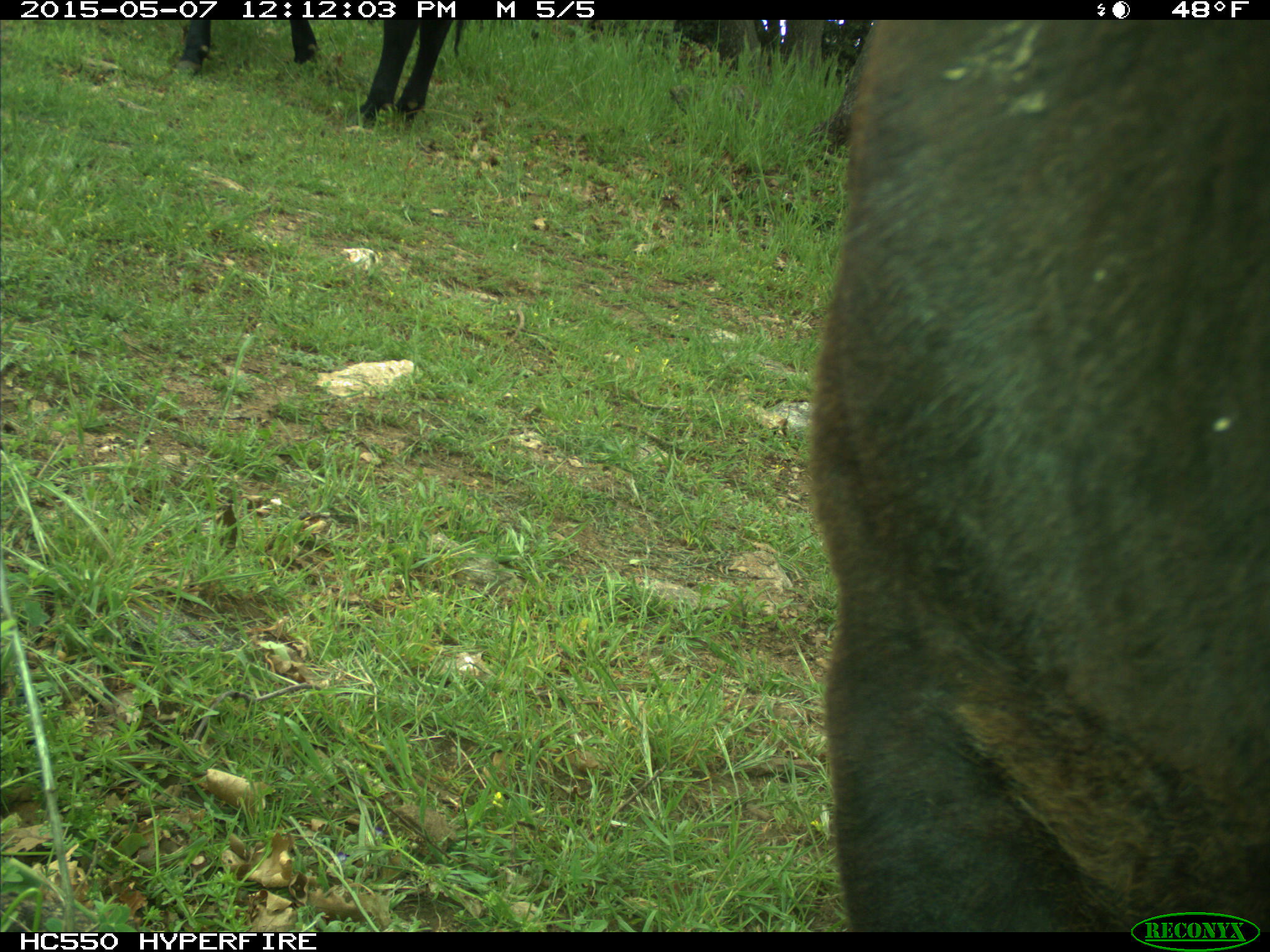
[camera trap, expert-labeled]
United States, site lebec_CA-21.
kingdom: Animalia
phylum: Chordata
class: Mammalia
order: Artiodactyla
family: Bovidae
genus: Bos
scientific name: Bos taurus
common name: domestic cow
Bos taurus (domestic cow).